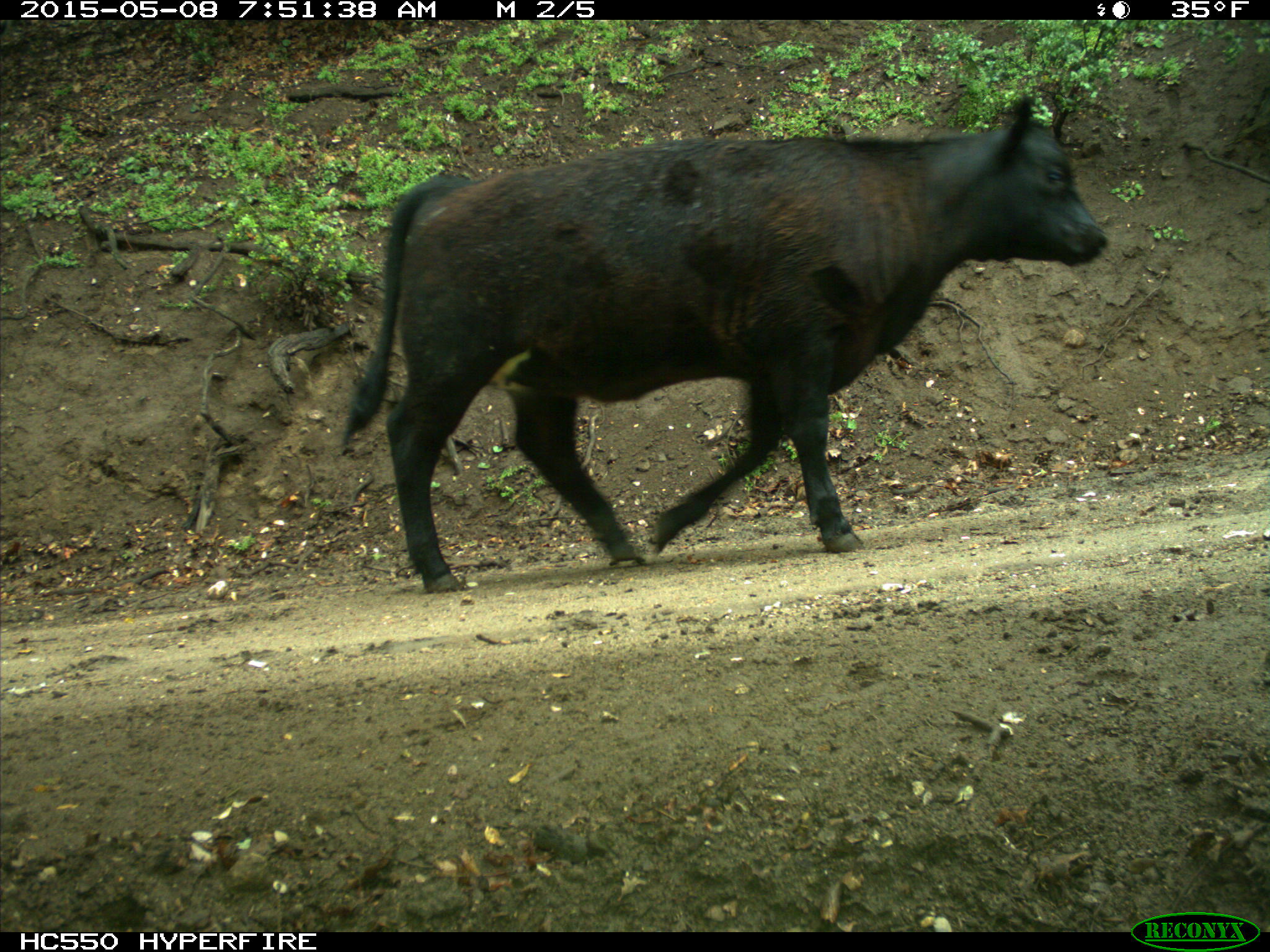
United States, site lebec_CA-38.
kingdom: Animalia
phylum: Chordata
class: Mammalia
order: Artiodactyla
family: Bovidae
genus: Bos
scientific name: Bos taurus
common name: domestic cow